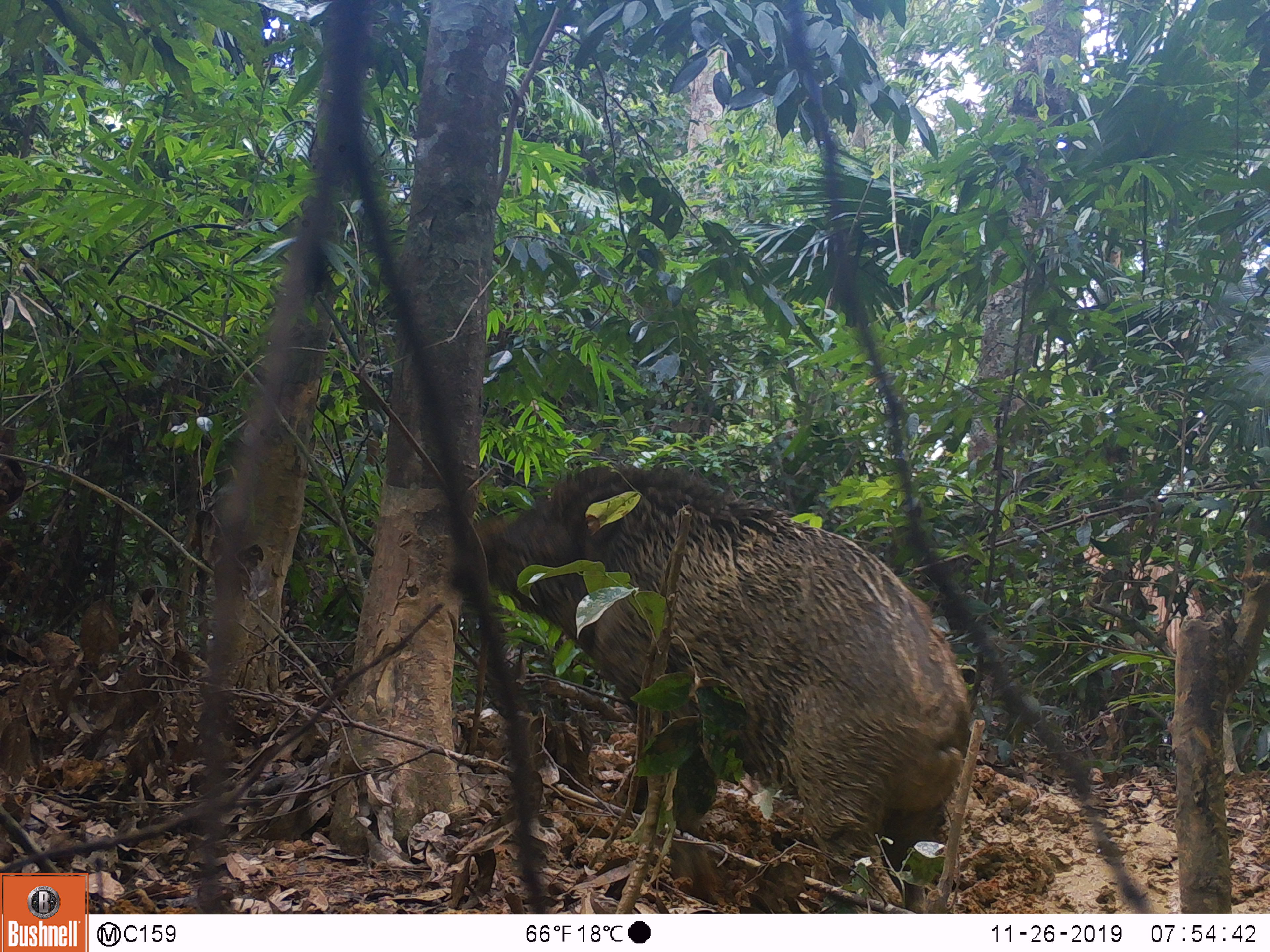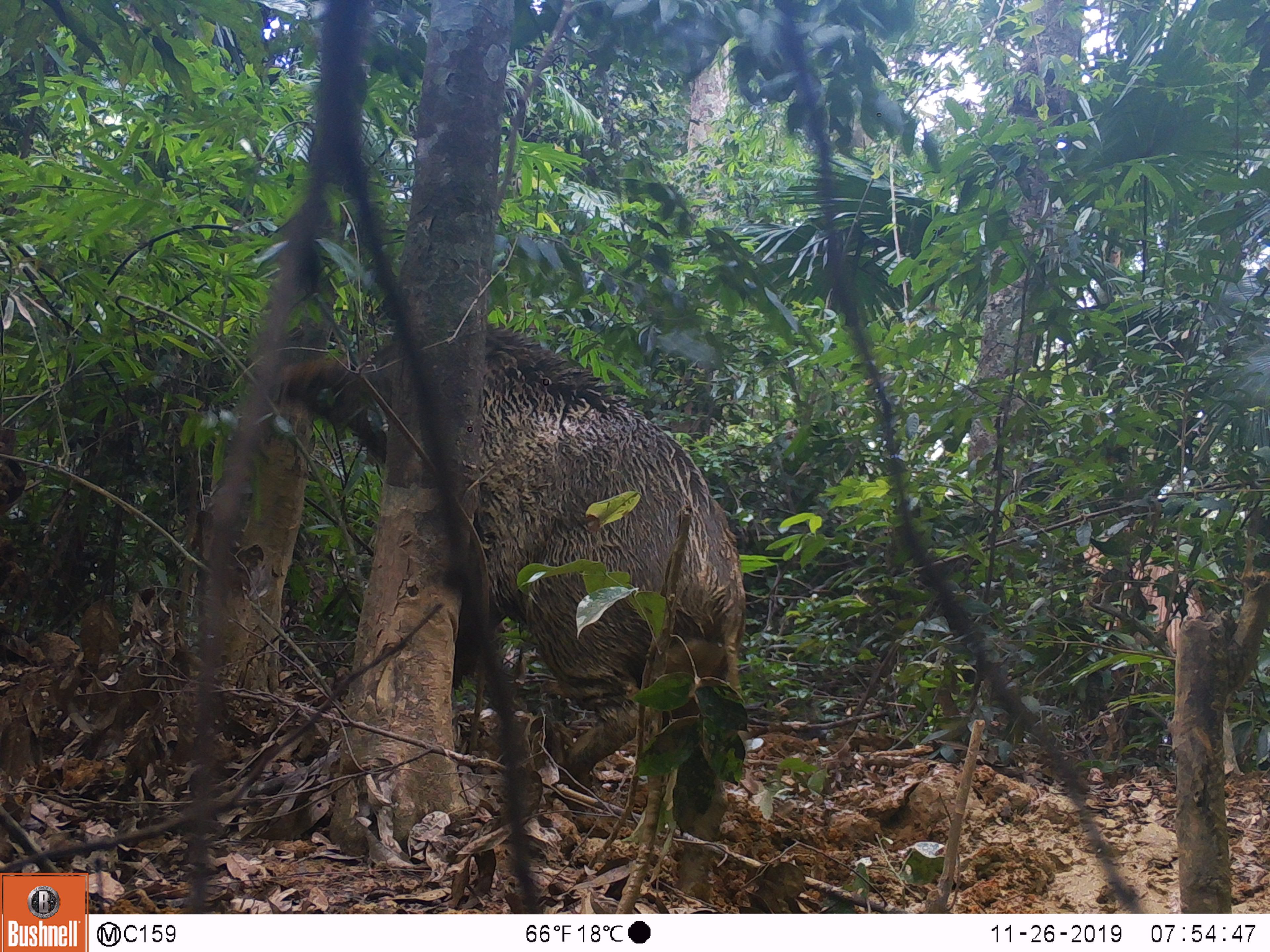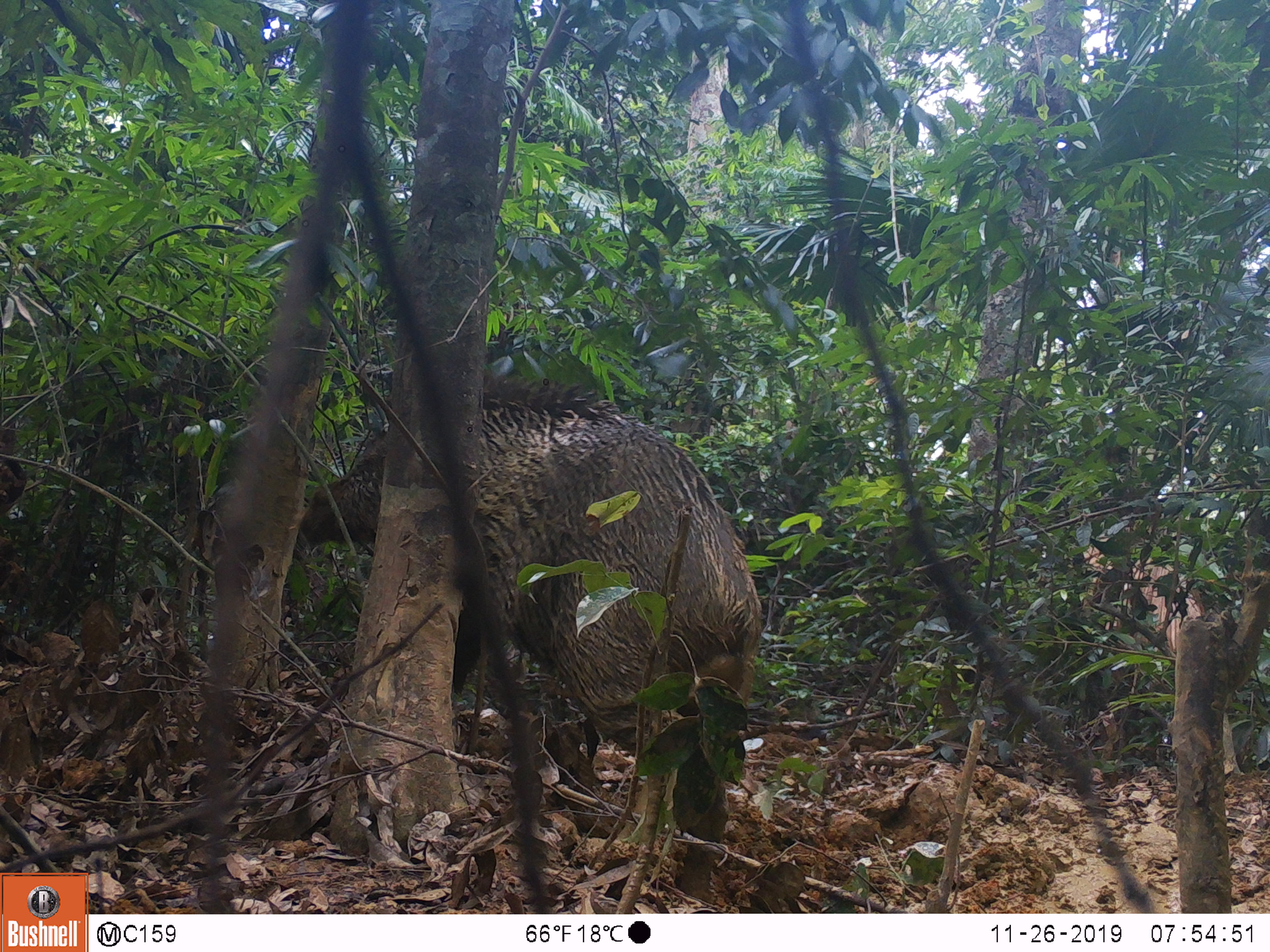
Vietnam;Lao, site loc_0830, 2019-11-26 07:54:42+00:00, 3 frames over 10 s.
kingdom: Animalia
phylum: Chordata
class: Mammalia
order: Artiodactyla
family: Suidae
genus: Sus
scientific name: Sus scrofa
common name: eurasian wild pig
Eurasian wild pig (Sus scrofa). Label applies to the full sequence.